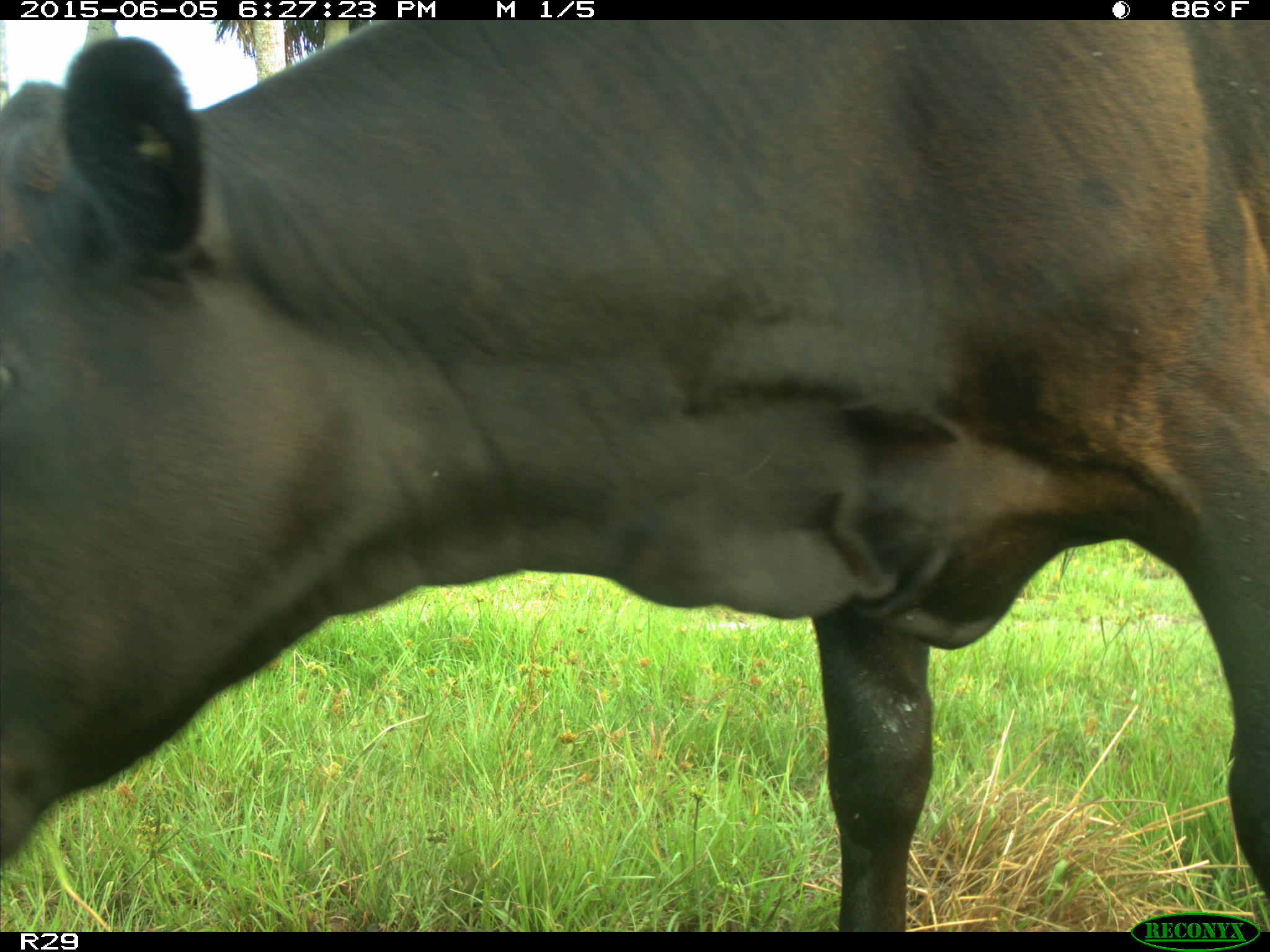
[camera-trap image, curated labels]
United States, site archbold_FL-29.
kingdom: Animalia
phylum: Chordata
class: Mammalia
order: Artiodactyla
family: Bovidae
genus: Bos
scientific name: Bos taurus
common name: domestic cow